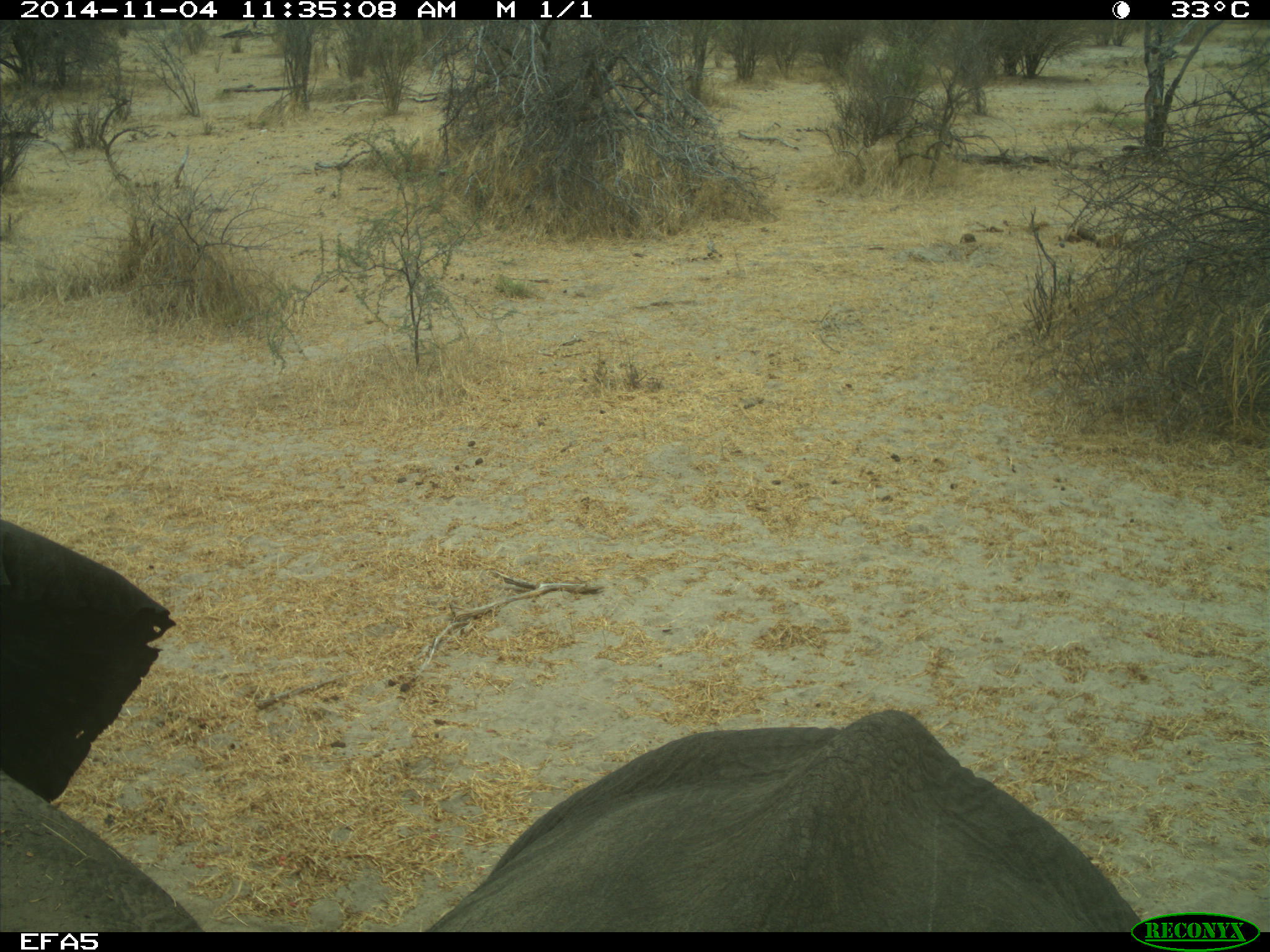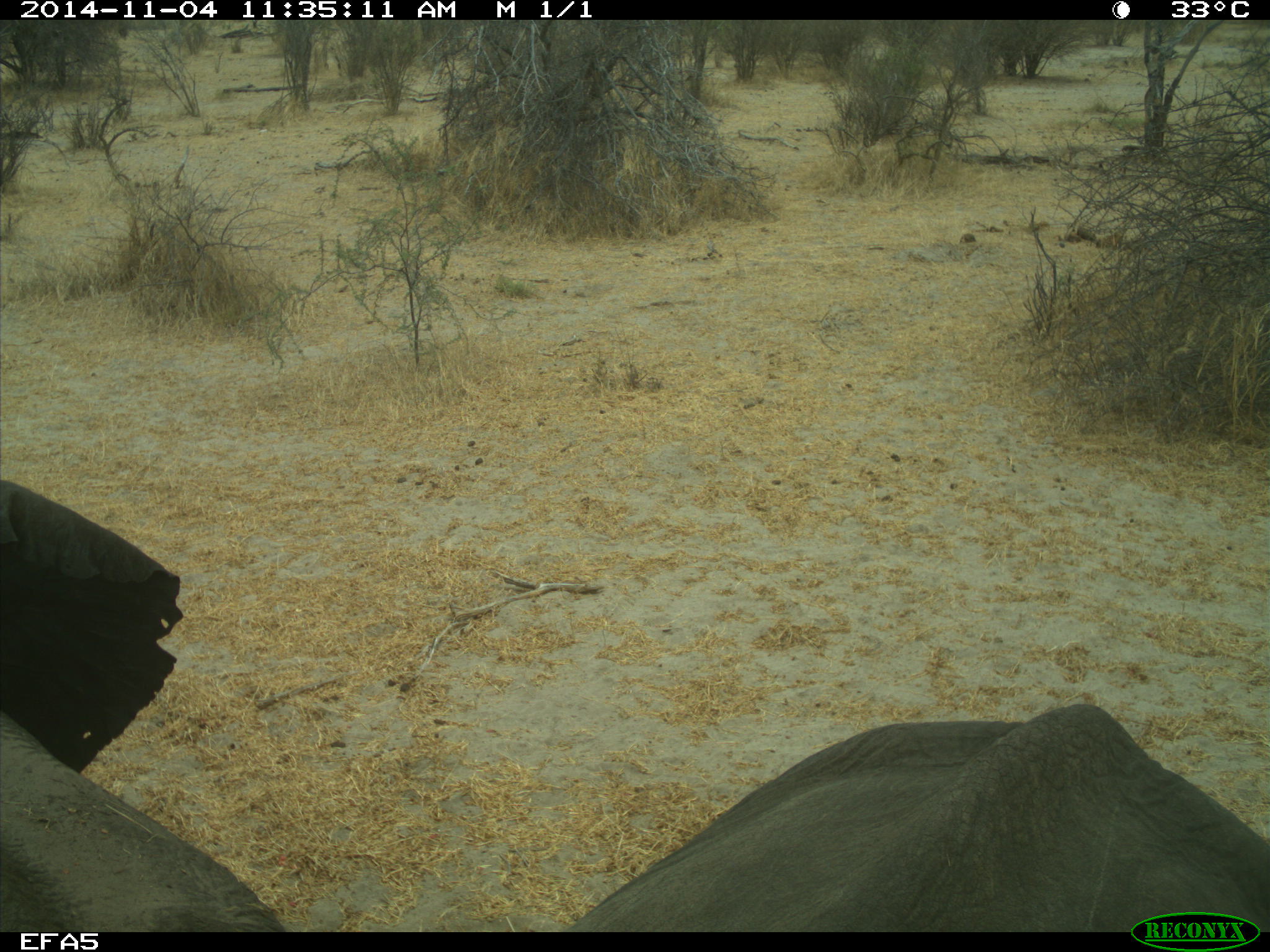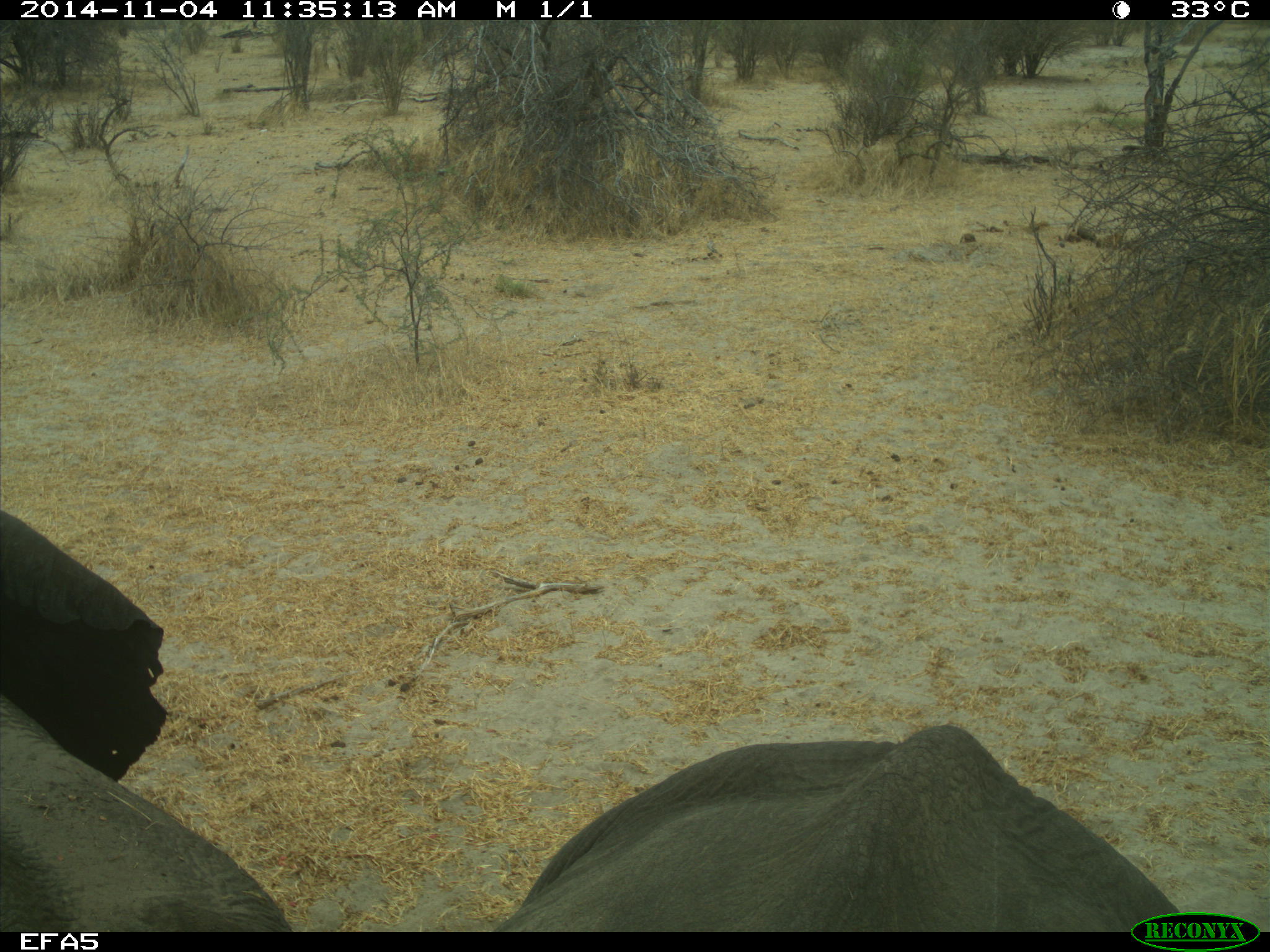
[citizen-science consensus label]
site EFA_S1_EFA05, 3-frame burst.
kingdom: Animalia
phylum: Chordata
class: Mammalia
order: Proboscidea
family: Elephantidae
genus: Loxodonta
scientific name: Loxodonta africana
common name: african bush elephant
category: elephant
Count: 1.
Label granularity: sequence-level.